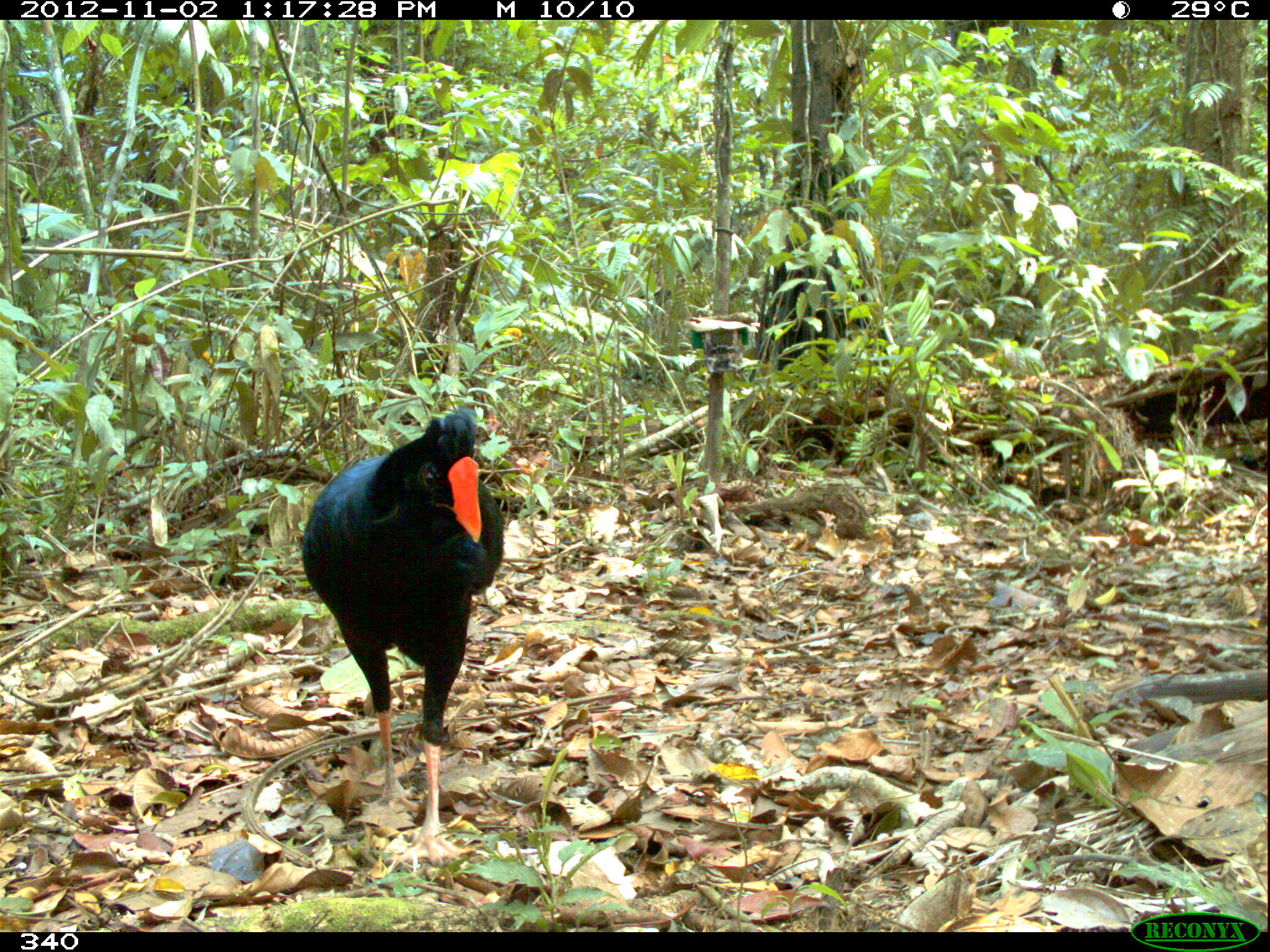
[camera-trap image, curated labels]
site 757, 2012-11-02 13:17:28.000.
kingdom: Animalia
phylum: Chordata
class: Aves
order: Galliformes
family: Cracidae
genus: Mitu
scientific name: Mitu tuberosum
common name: razor-billed curassow